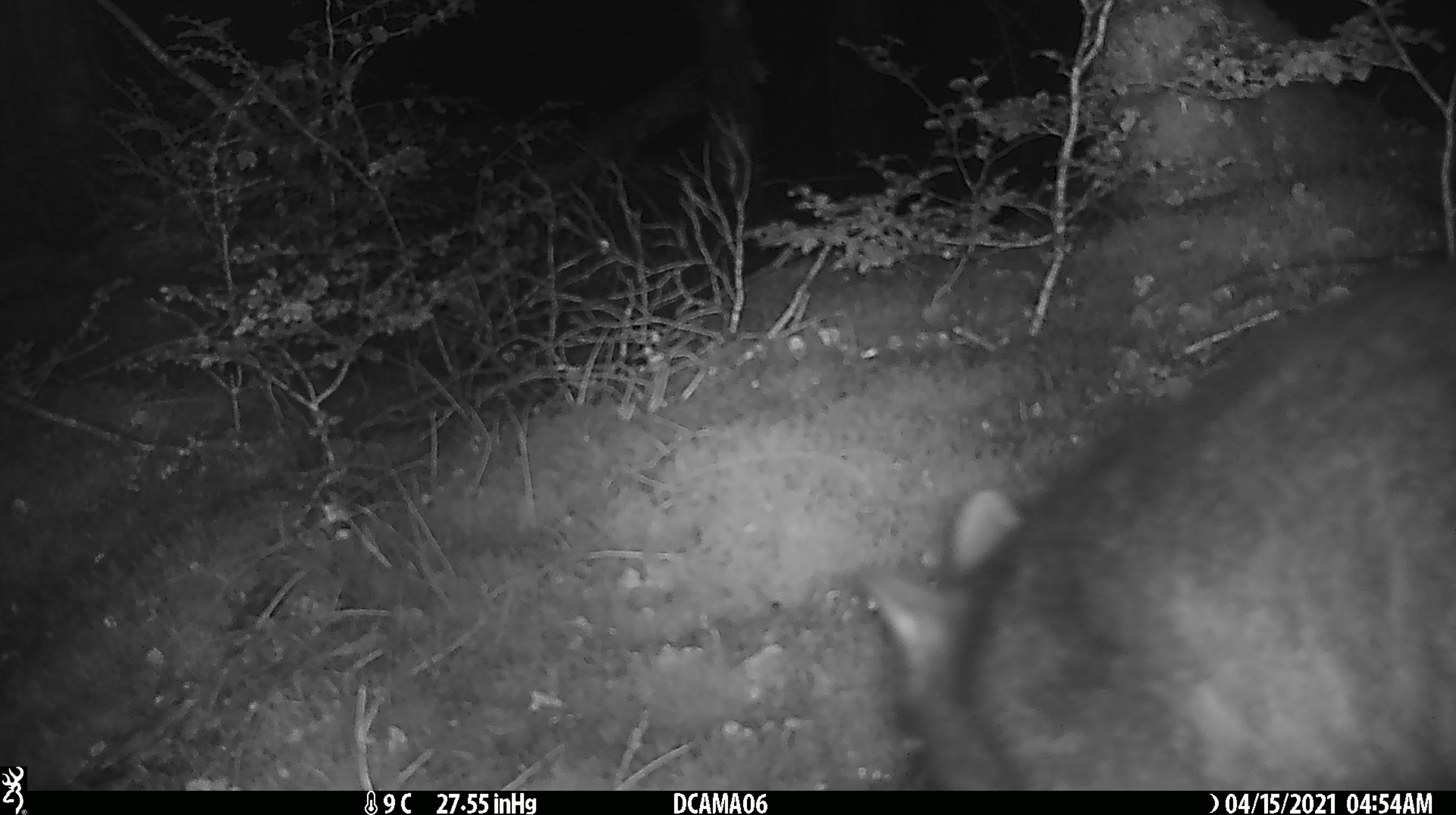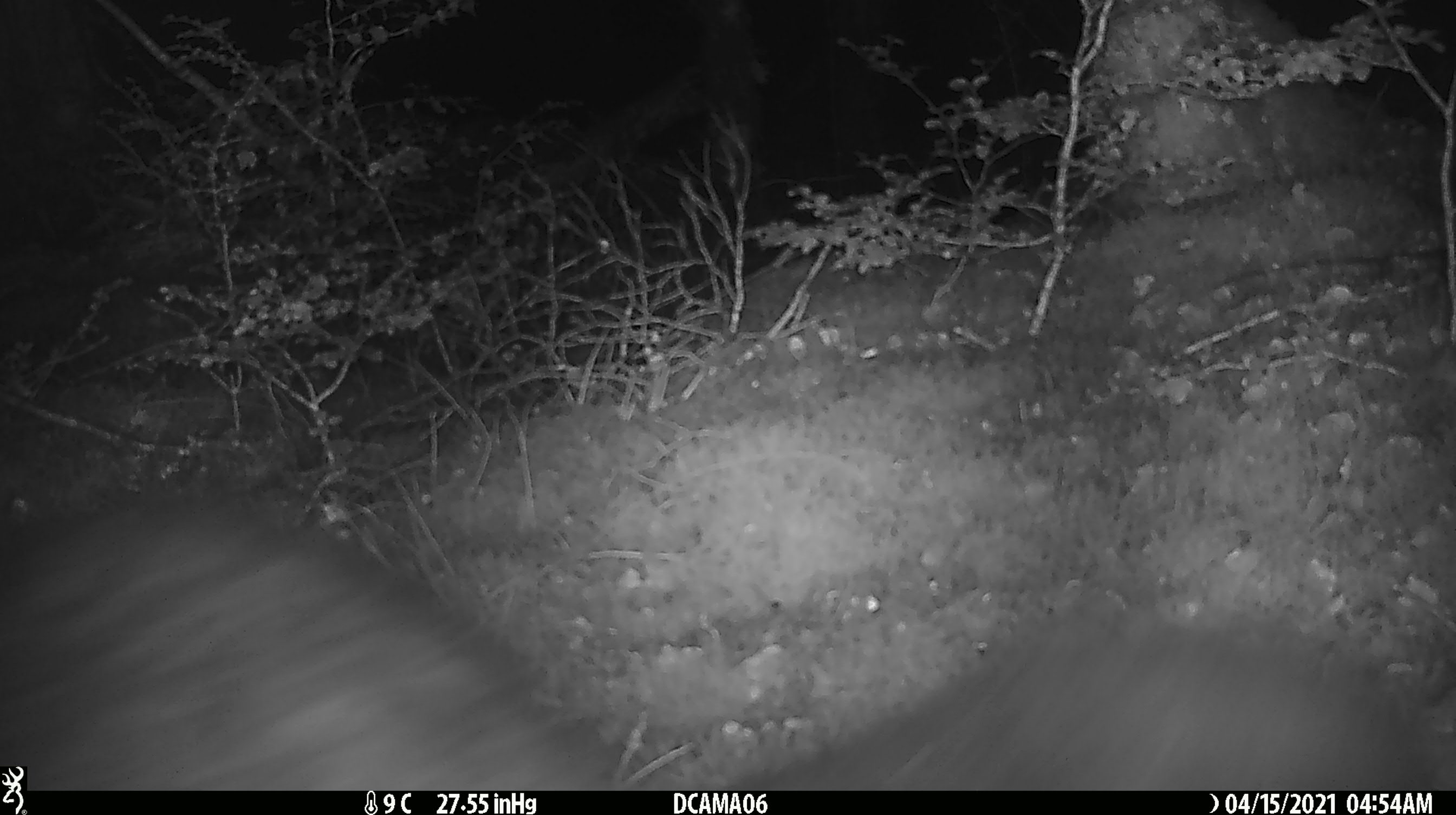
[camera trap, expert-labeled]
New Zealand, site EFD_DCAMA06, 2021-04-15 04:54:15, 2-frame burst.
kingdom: Animalia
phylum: Chordata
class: Mammalia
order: Diprotodontia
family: Phalangeridae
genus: Trichosurus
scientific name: Trichosurus vulpecula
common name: common brushtail possum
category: possum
Possum (common brushtail possum) (Trichosurus vulpecula).